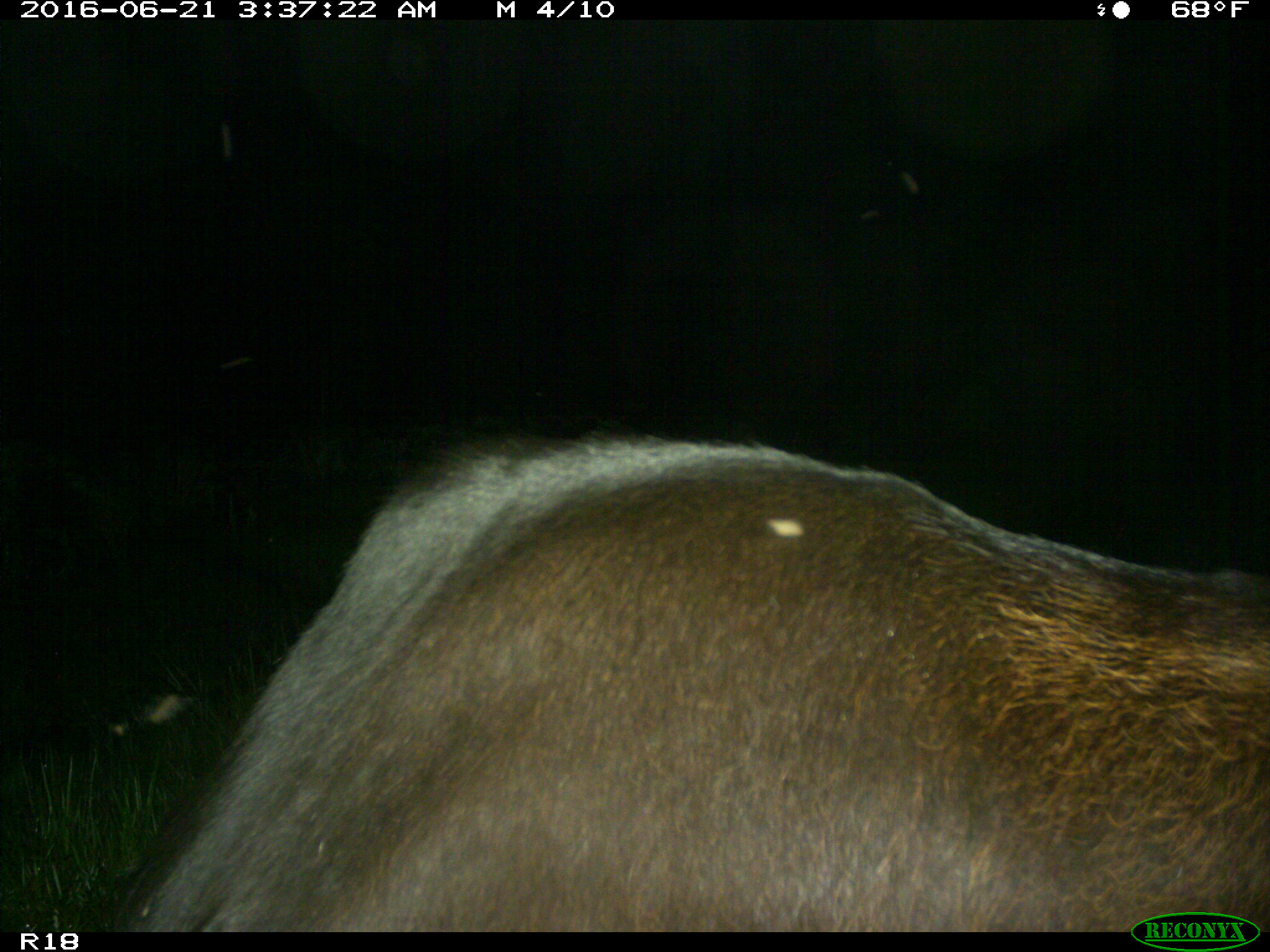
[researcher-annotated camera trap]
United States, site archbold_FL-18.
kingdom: Animalia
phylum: Chordata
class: Mammalia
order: Artiodactyla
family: Bovidae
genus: Bos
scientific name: Bos taurus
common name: domestic cow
Bos taurus (domestic cow).